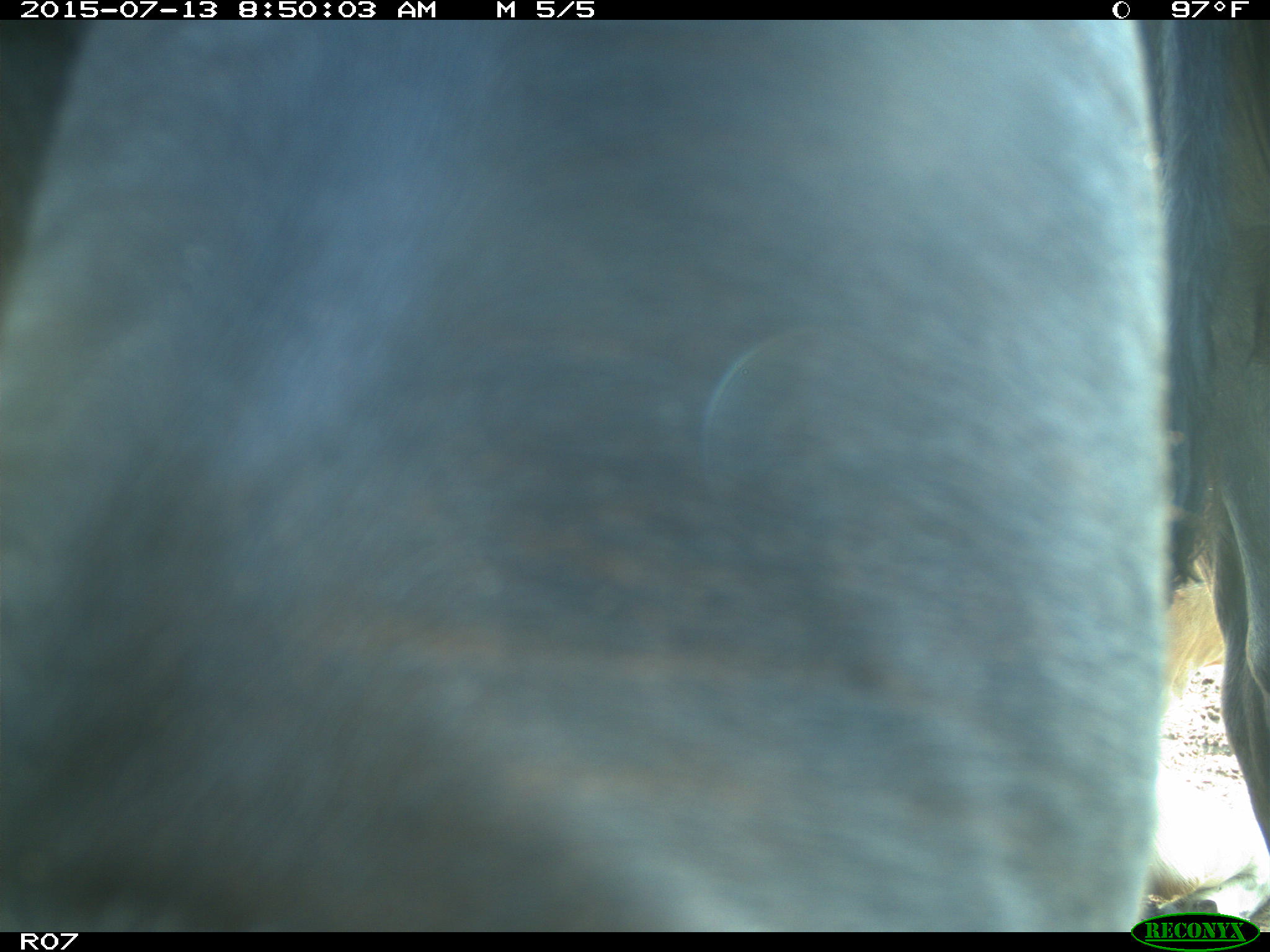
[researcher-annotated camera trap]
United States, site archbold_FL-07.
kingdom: Animalia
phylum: Chordata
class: Mammalia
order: Artiodactyla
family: Bovidae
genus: Bos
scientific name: Bos taurus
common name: domestic cow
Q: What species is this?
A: Bos taurus (domestic cow).